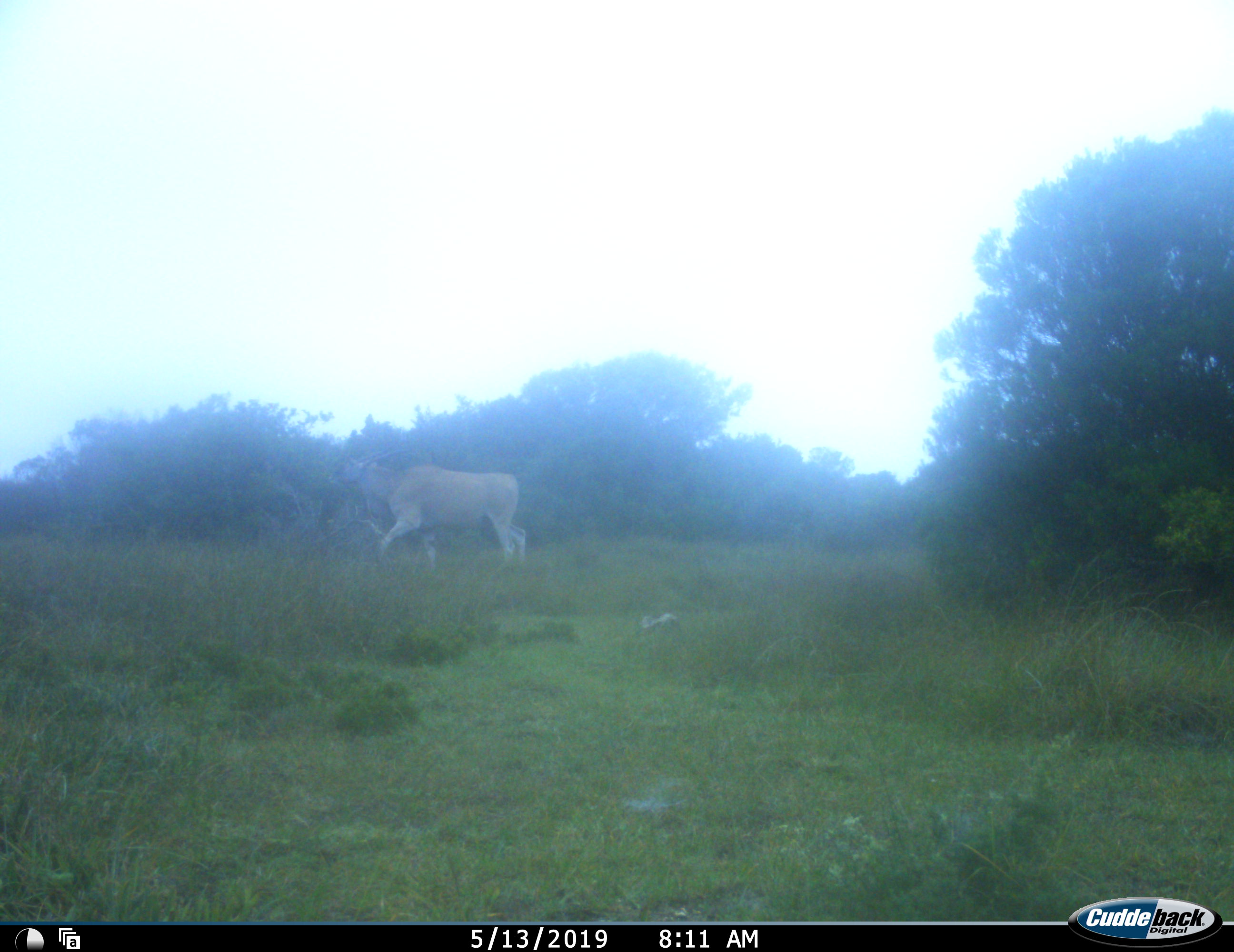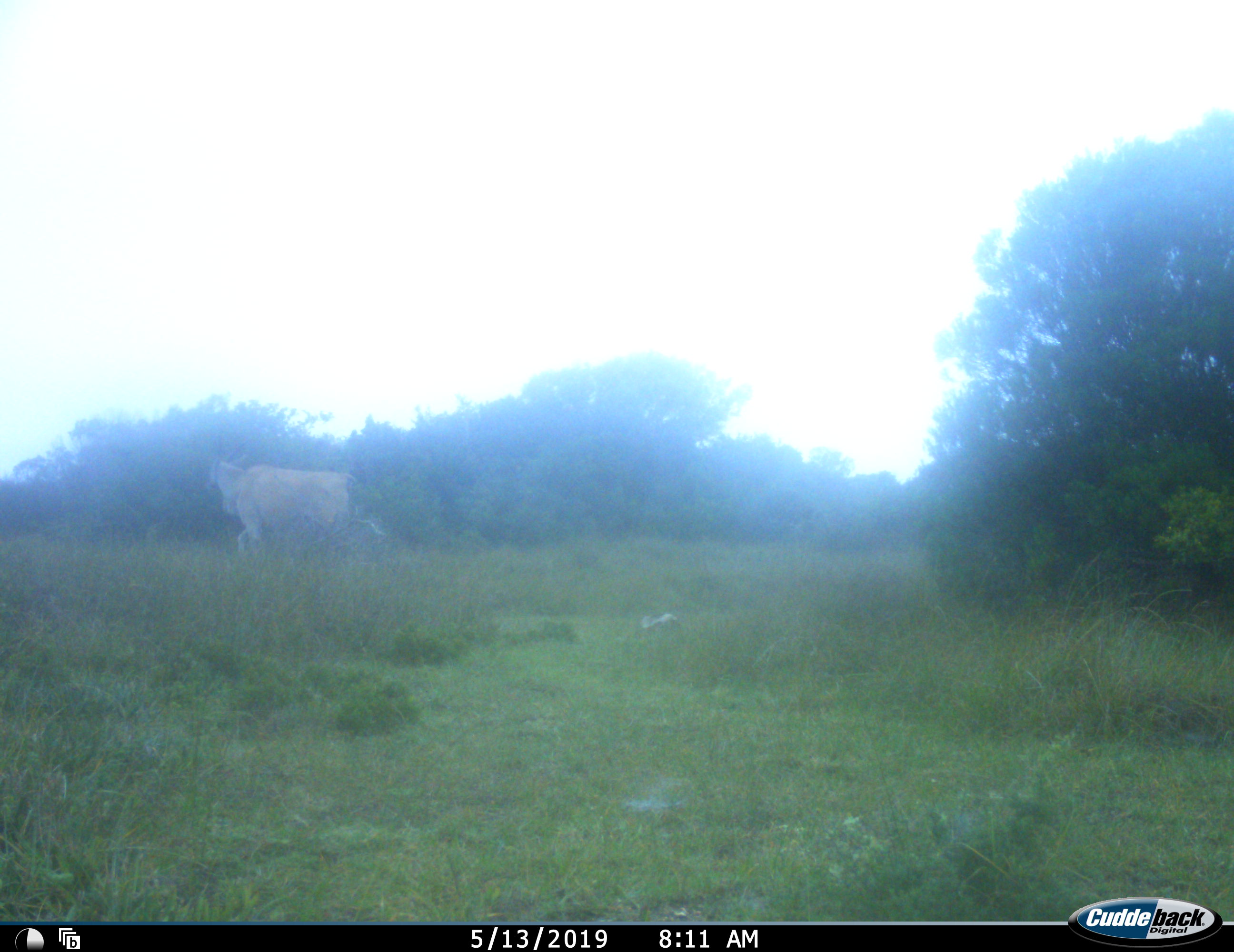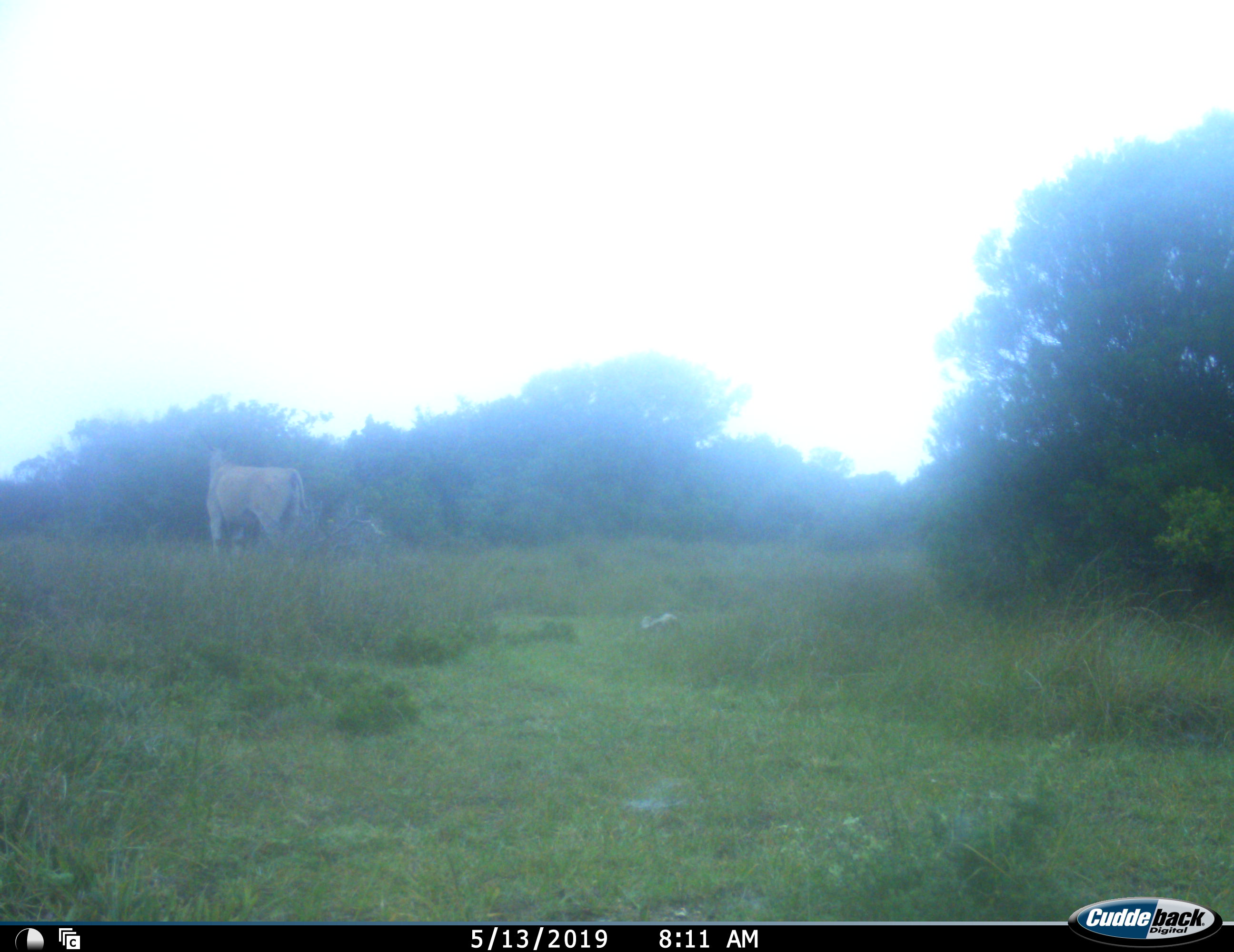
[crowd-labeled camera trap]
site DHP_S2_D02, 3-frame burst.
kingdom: Animalia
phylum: Chordata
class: Mammalia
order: Artiodactyla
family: Bovidae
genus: Tragelaphus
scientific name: Tragelaphus oryx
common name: eland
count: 1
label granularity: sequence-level